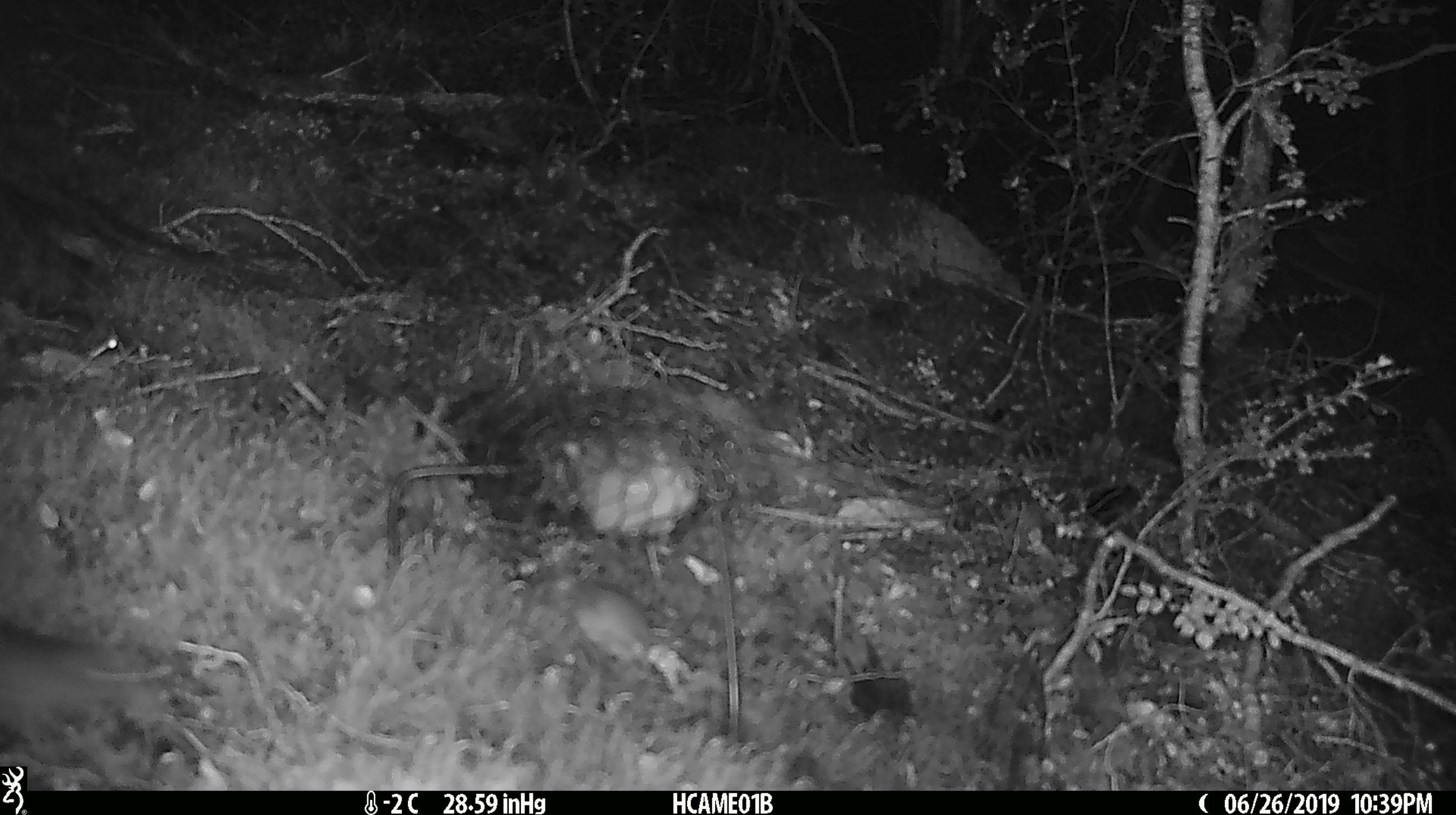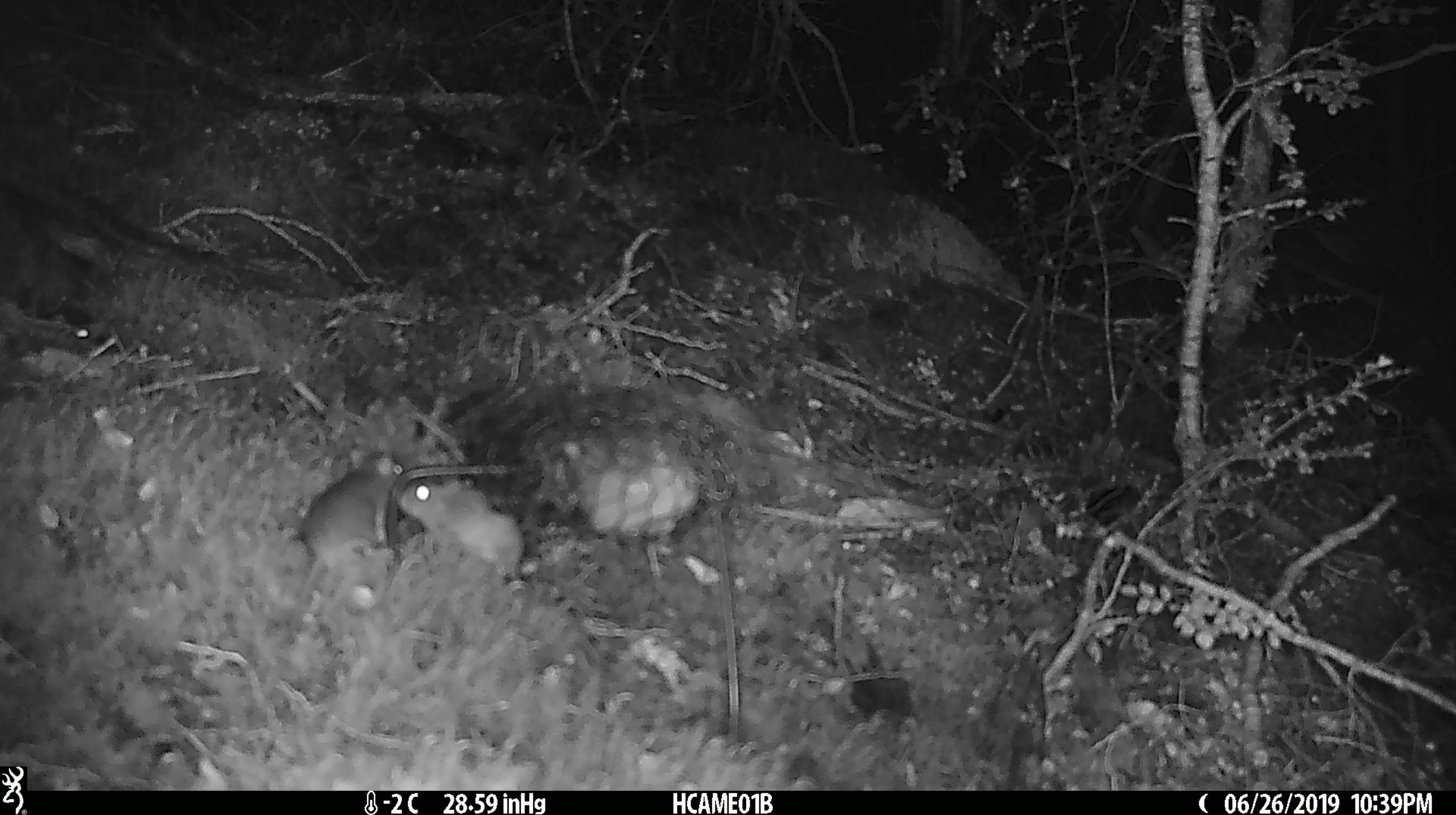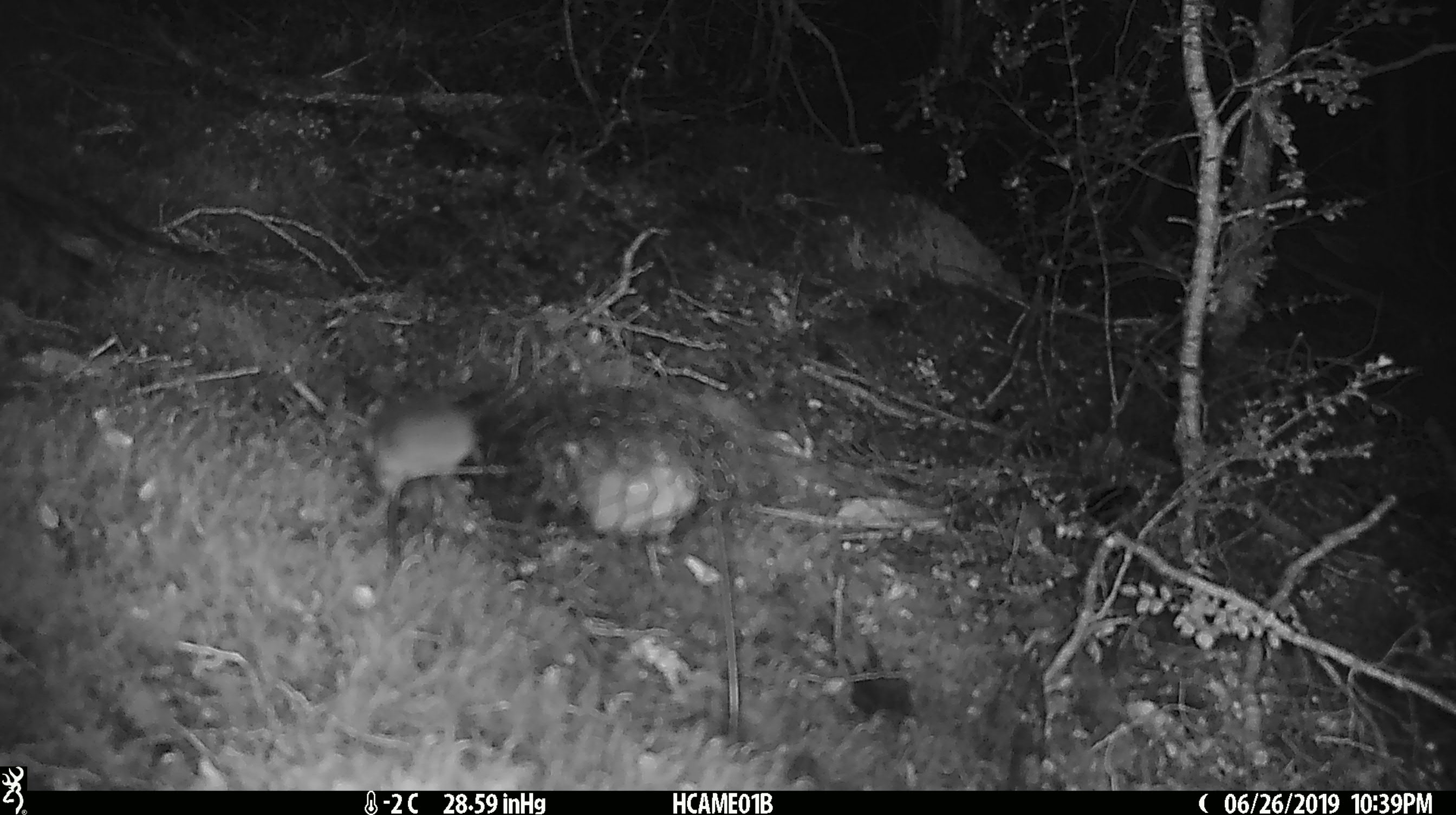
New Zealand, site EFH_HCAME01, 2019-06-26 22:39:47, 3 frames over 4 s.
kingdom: Animalia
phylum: Chordata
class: Mammalia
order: Rodentia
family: Muridae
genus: Mus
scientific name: Mus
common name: mouse